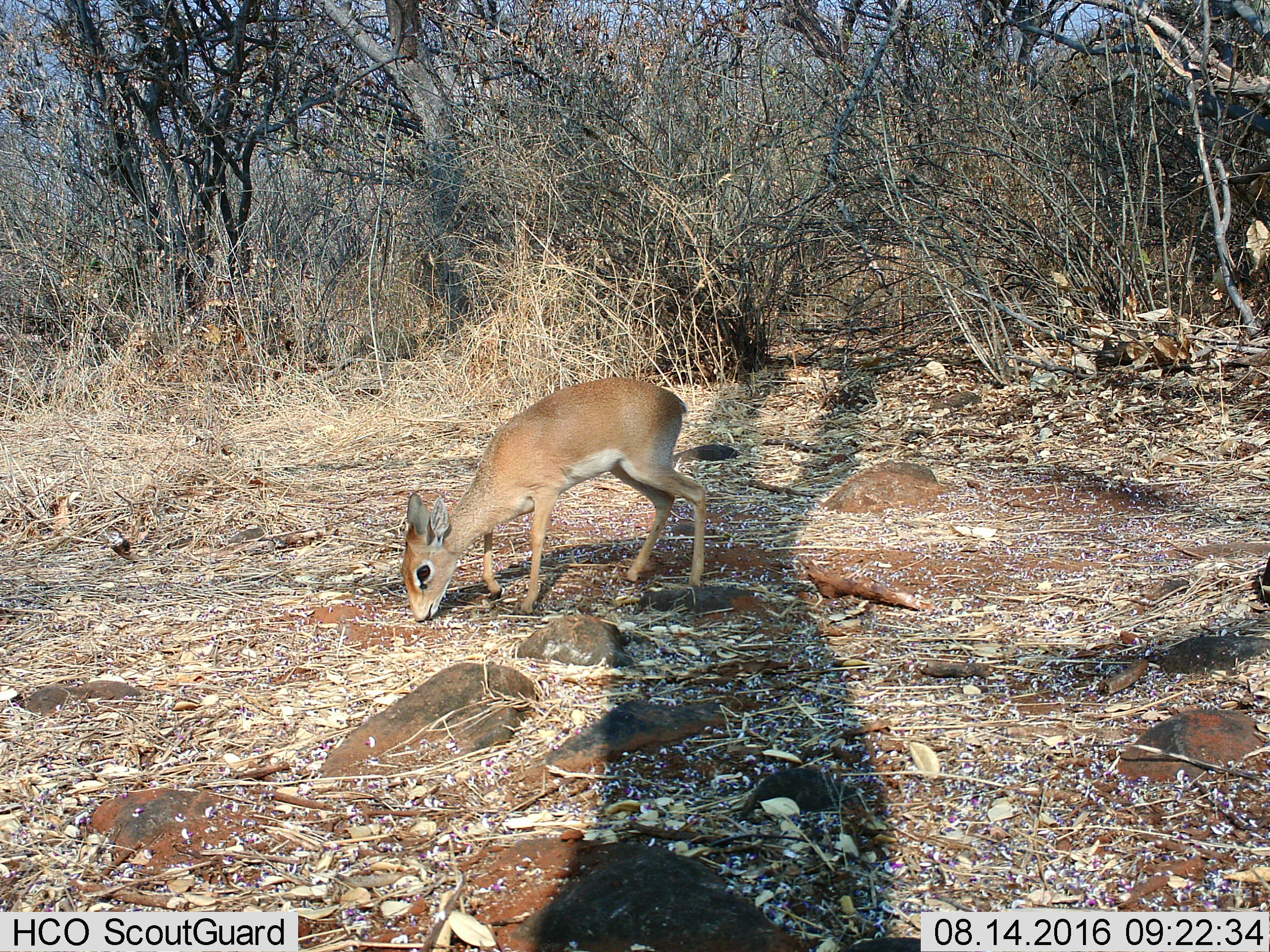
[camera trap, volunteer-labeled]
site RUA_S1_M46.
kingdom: Animalia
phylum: Chordata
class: Mammalia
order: Artiodactyla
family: Bovidae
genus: Madoqua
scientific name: Madoqua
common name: dik-dik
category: dikdik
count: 1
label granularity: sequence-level